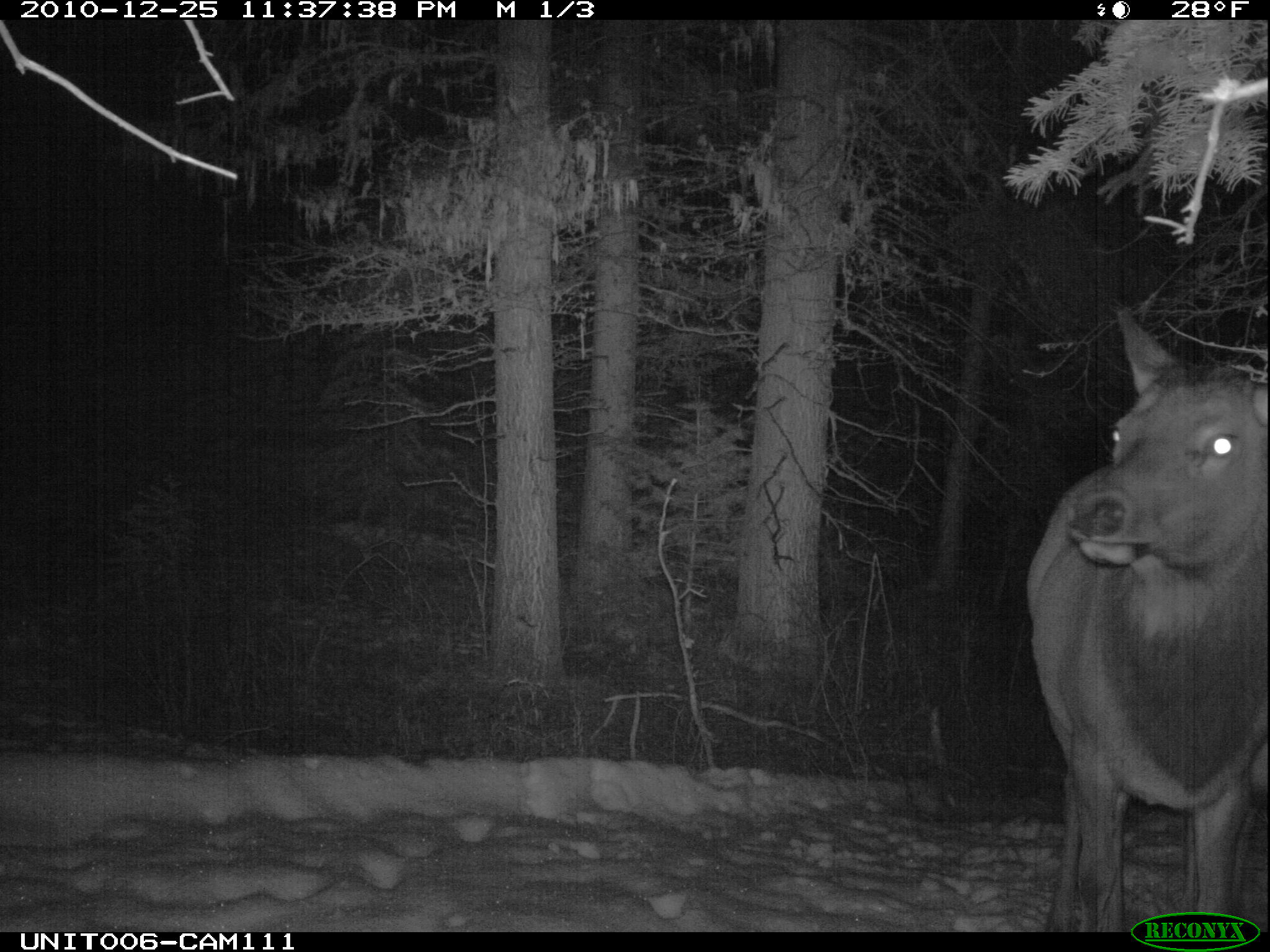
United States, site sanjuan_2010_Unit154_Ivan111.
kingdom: Animalia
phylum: Chordata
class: Mammalia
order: Artiodactyla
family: Cervidae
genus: Cervus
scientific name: Cervus elaphus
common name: red deer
Cervus elaphus (red deer).